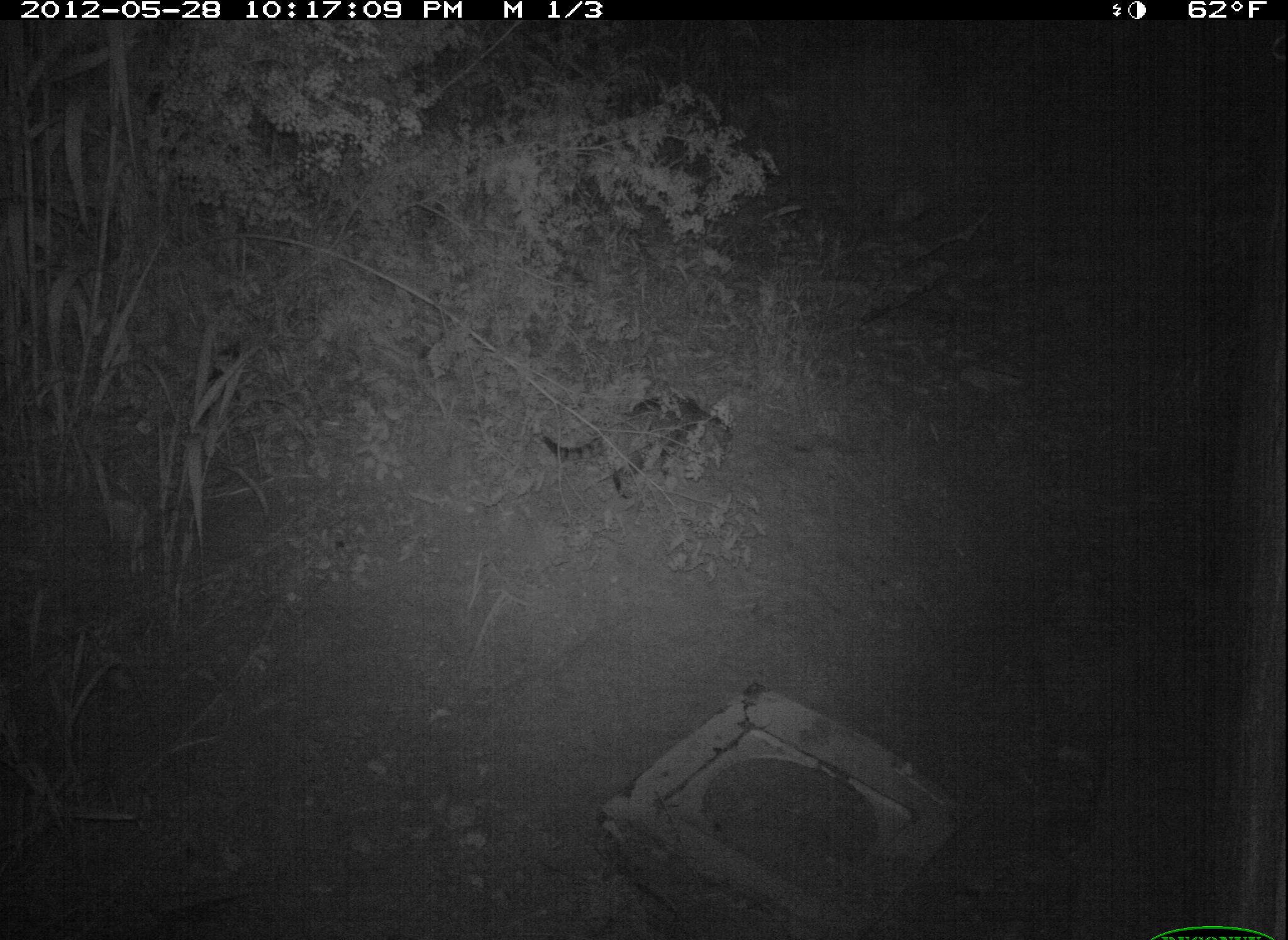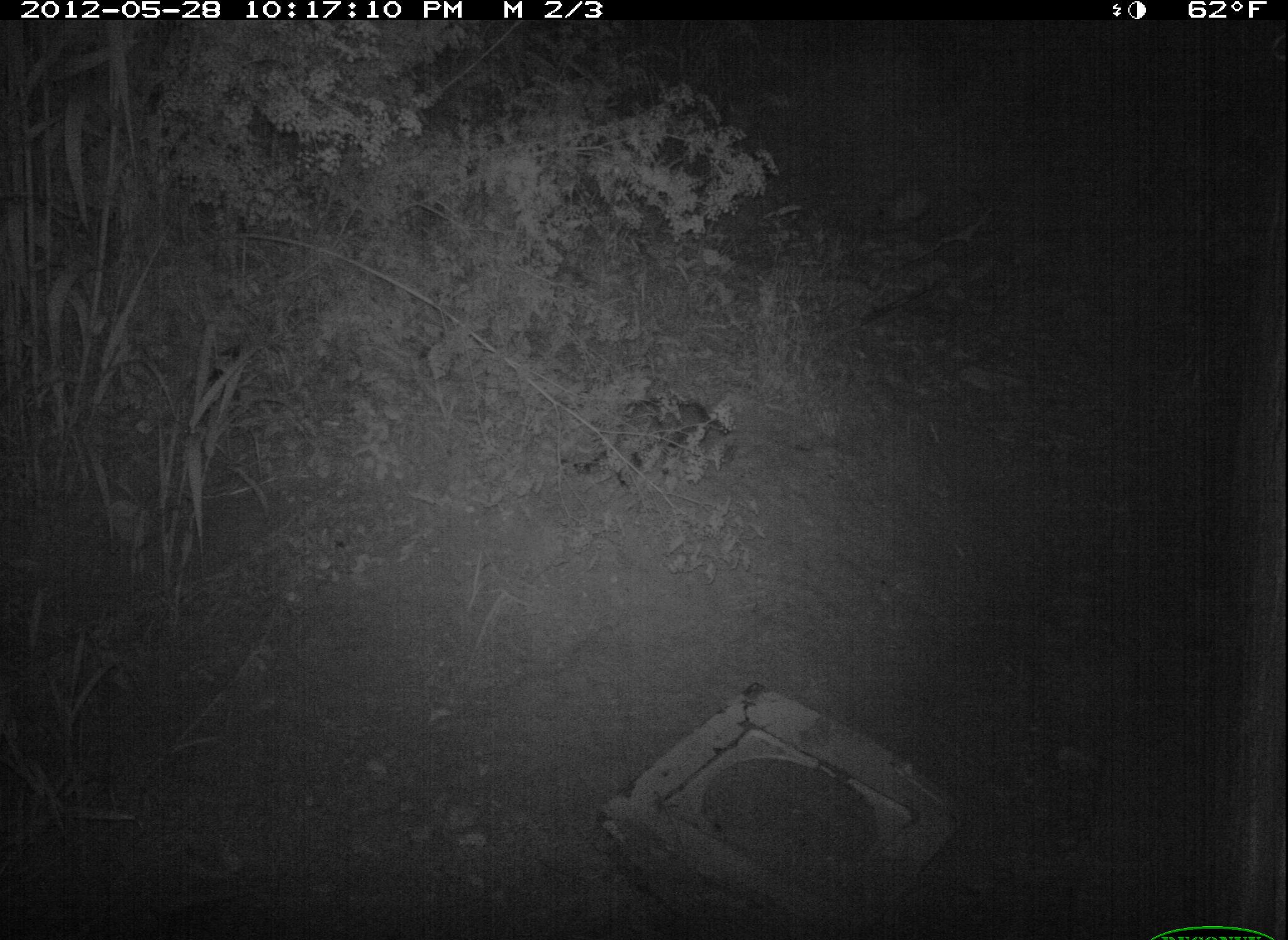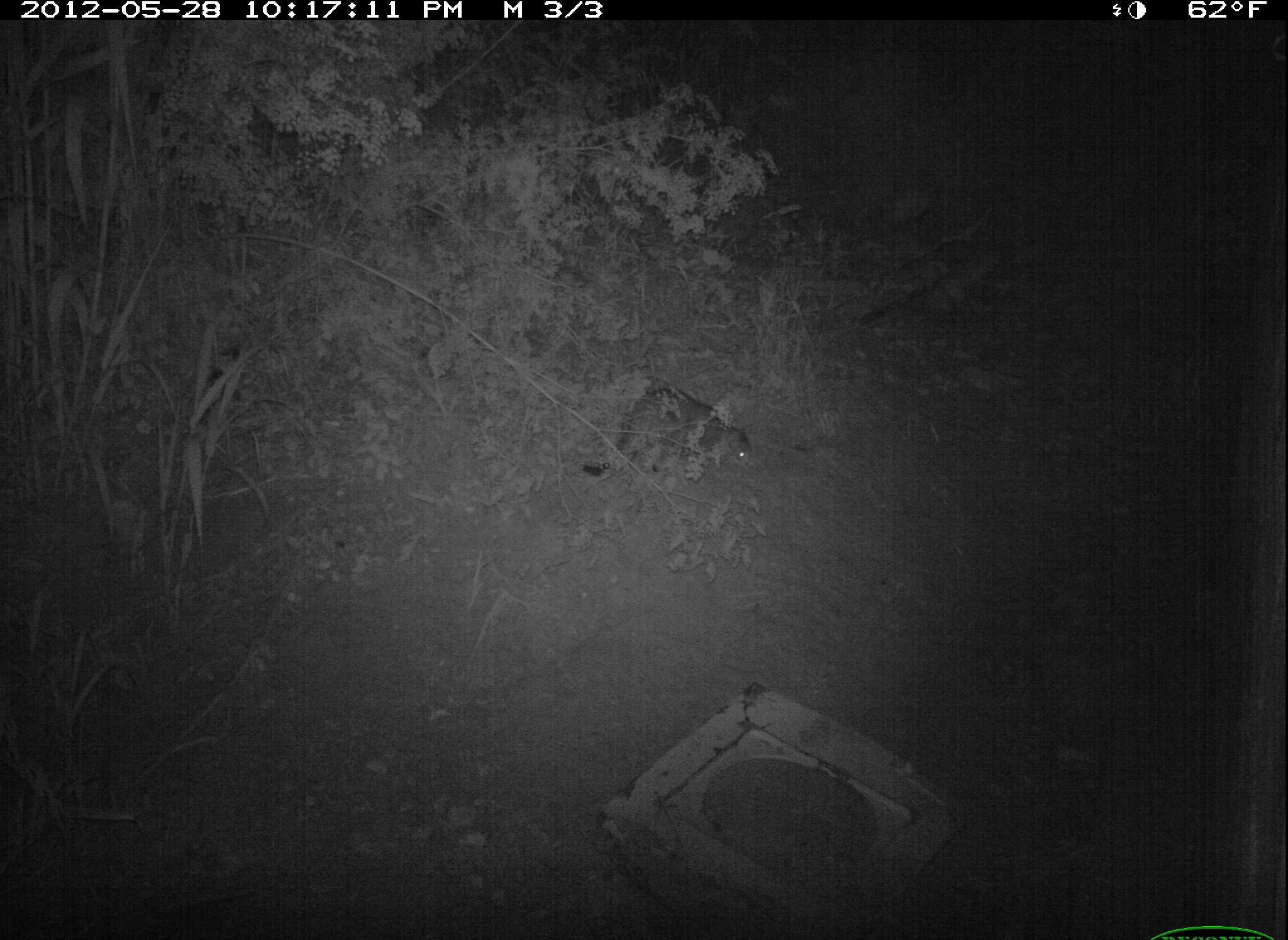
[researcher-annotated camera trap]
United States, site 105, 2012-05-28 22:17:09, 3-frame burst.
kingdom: Animalia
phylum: Chordata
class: Mammalia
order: Carnivora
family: Felidae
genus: Felis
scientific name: Felis catus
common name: cat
Cat (Felis catus).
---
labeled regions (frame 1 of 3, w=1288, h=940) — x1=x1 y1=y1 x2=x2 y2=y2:
cat: x1=533 y1=377 x2=736 y2=507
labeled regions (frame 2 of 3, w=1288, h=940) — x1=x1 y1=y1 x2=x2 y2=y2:
cat: x1=549 y1=383 x2=742 y2=485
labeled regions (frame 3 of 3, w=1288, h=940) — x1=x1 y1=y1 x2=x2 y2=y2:
cat: x1=581 y1=380 x2=757 y2=488